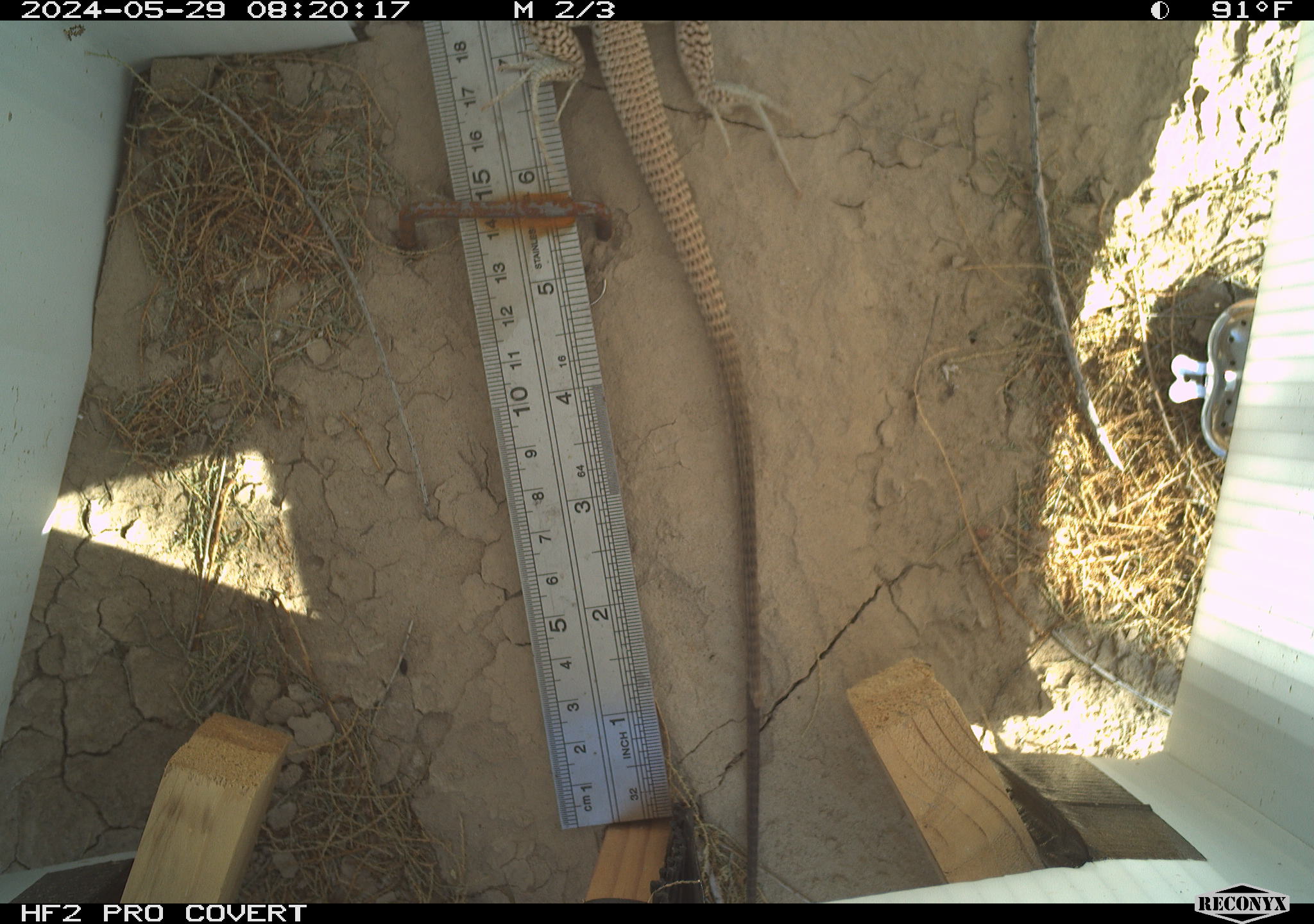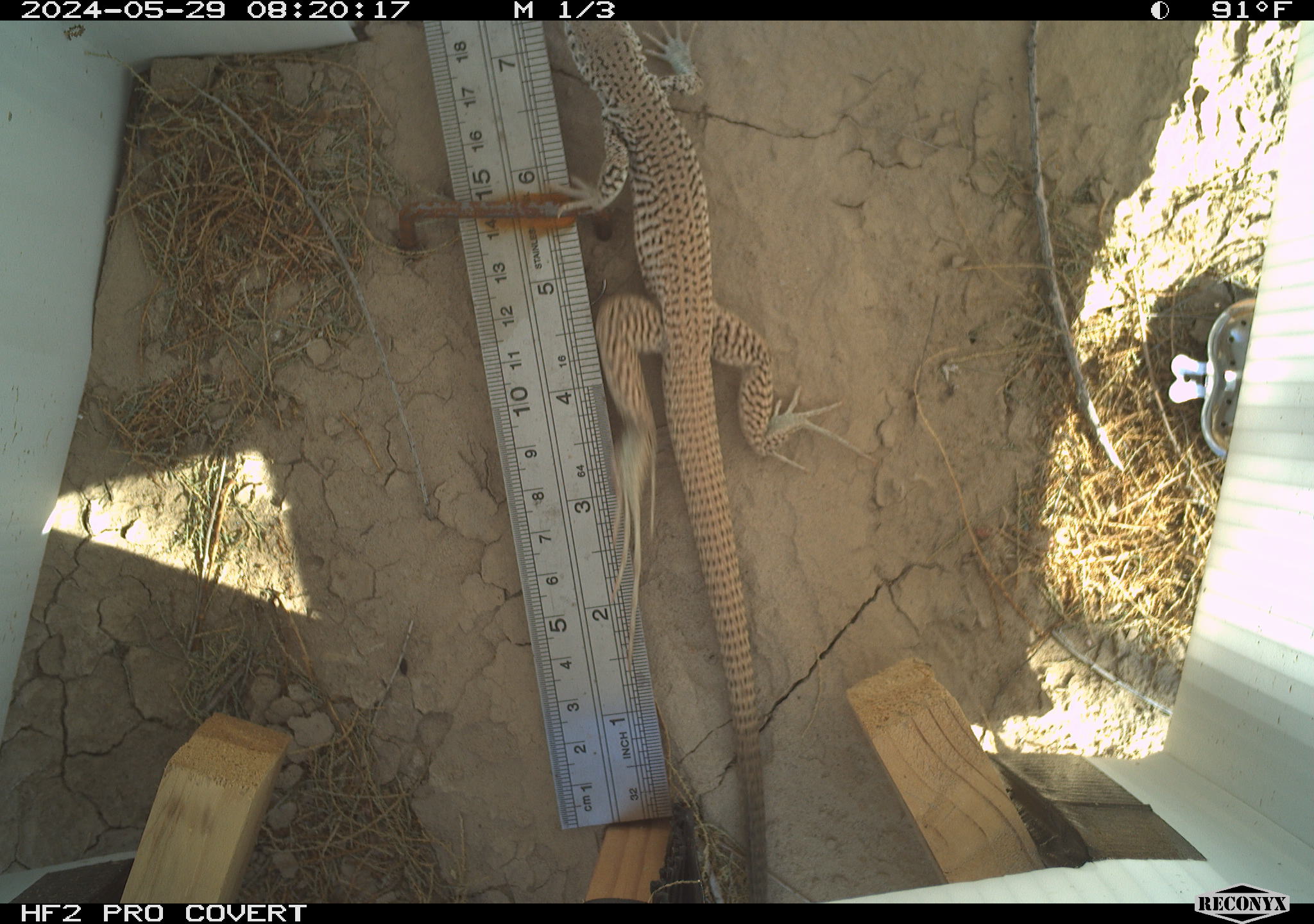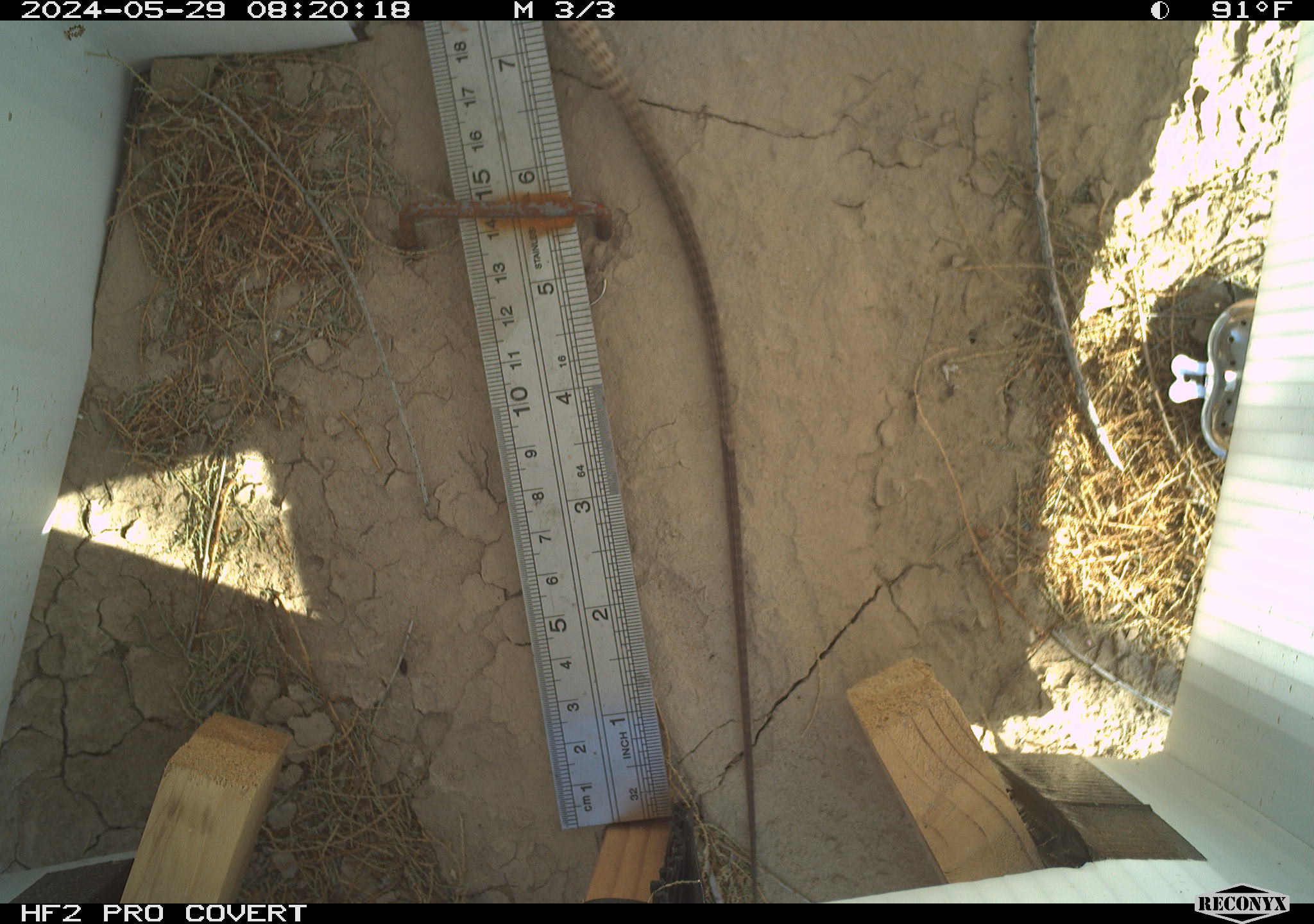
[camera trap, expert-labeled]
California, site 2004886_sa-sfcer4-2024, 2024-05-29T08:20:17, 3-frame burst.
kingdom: Animalia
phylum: Chordata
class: Reptilia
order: Squamata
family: Teiidae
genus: Aspidoscelis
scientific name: Aspidoscelis tigris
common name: western whiptail